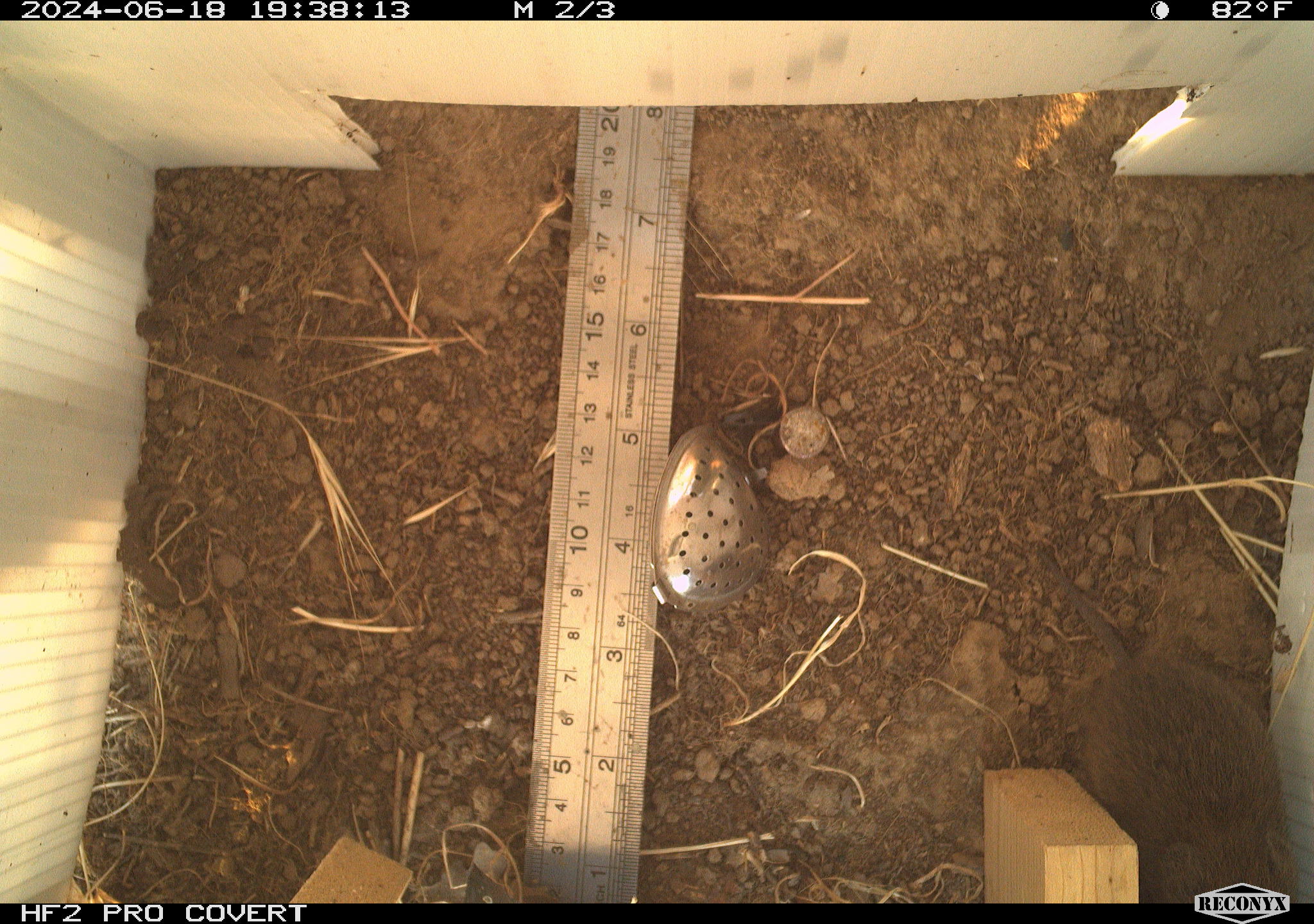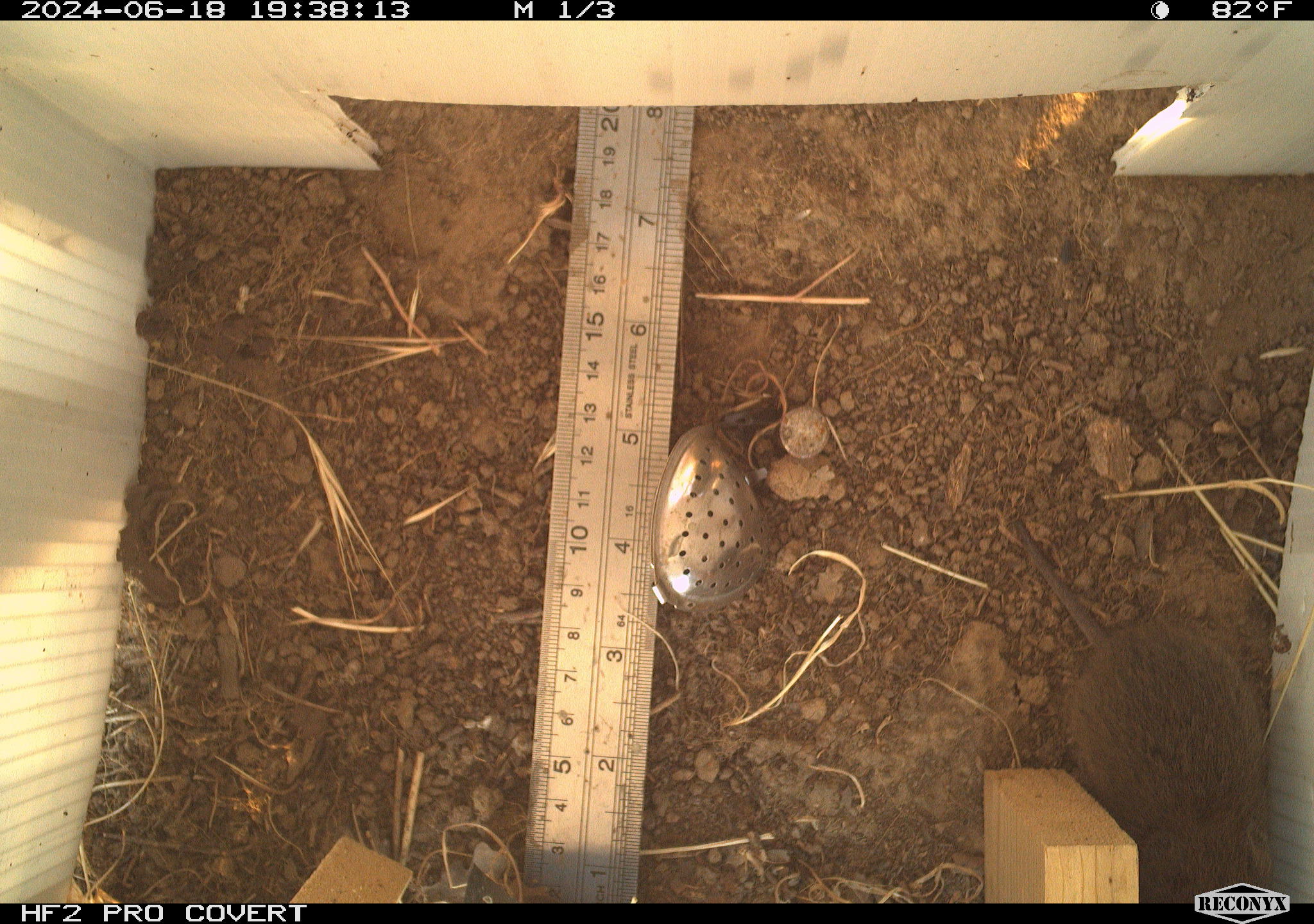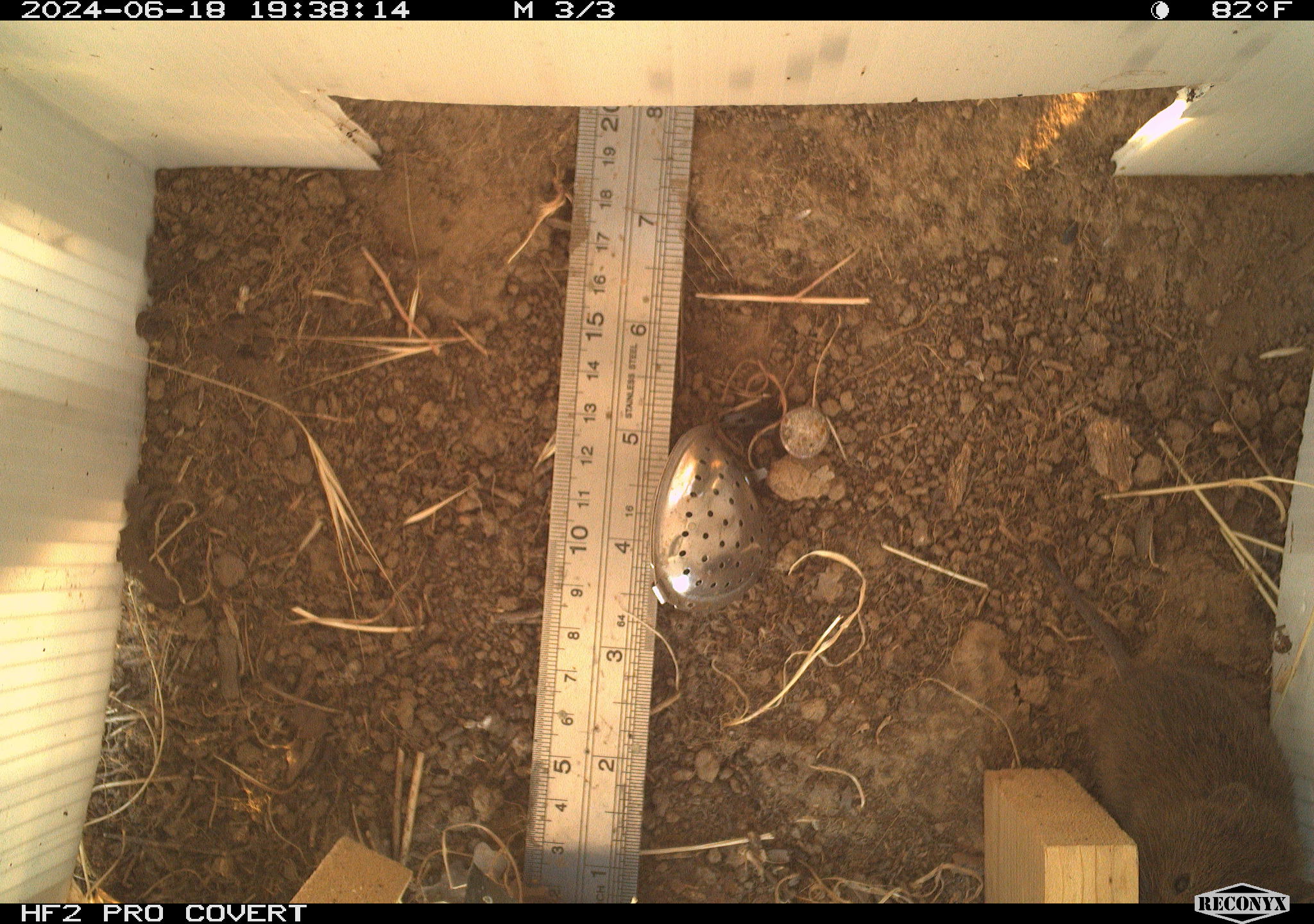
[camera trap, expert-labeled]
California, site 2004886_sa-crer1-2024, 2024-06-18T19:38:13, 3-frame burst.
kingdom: Animalia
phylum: Chordata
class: Mammalia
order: Rodentia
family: Cricetidae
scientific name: Arvicolinae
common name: voles, lemmings, and muskrats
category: arvicolinae subfamily